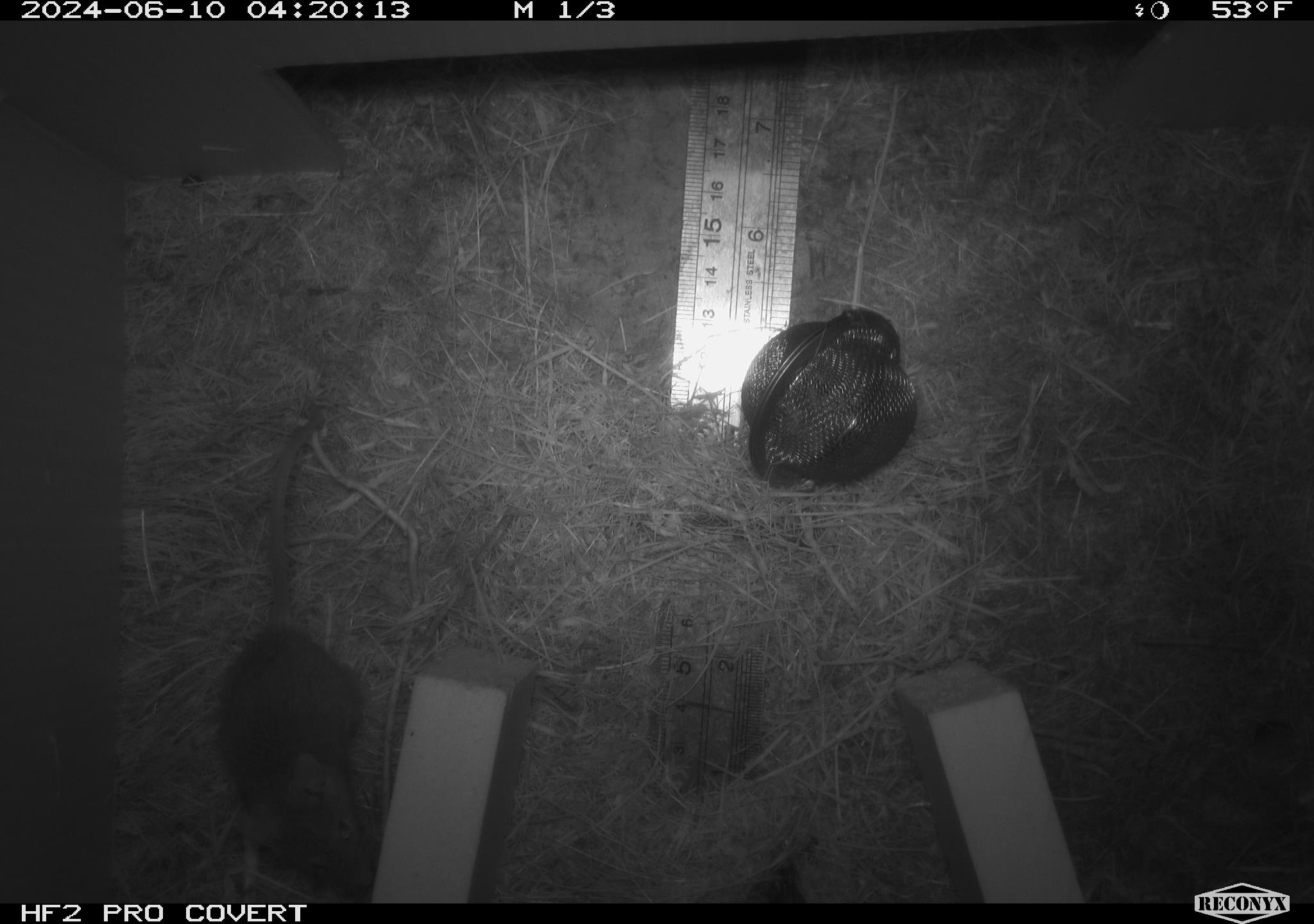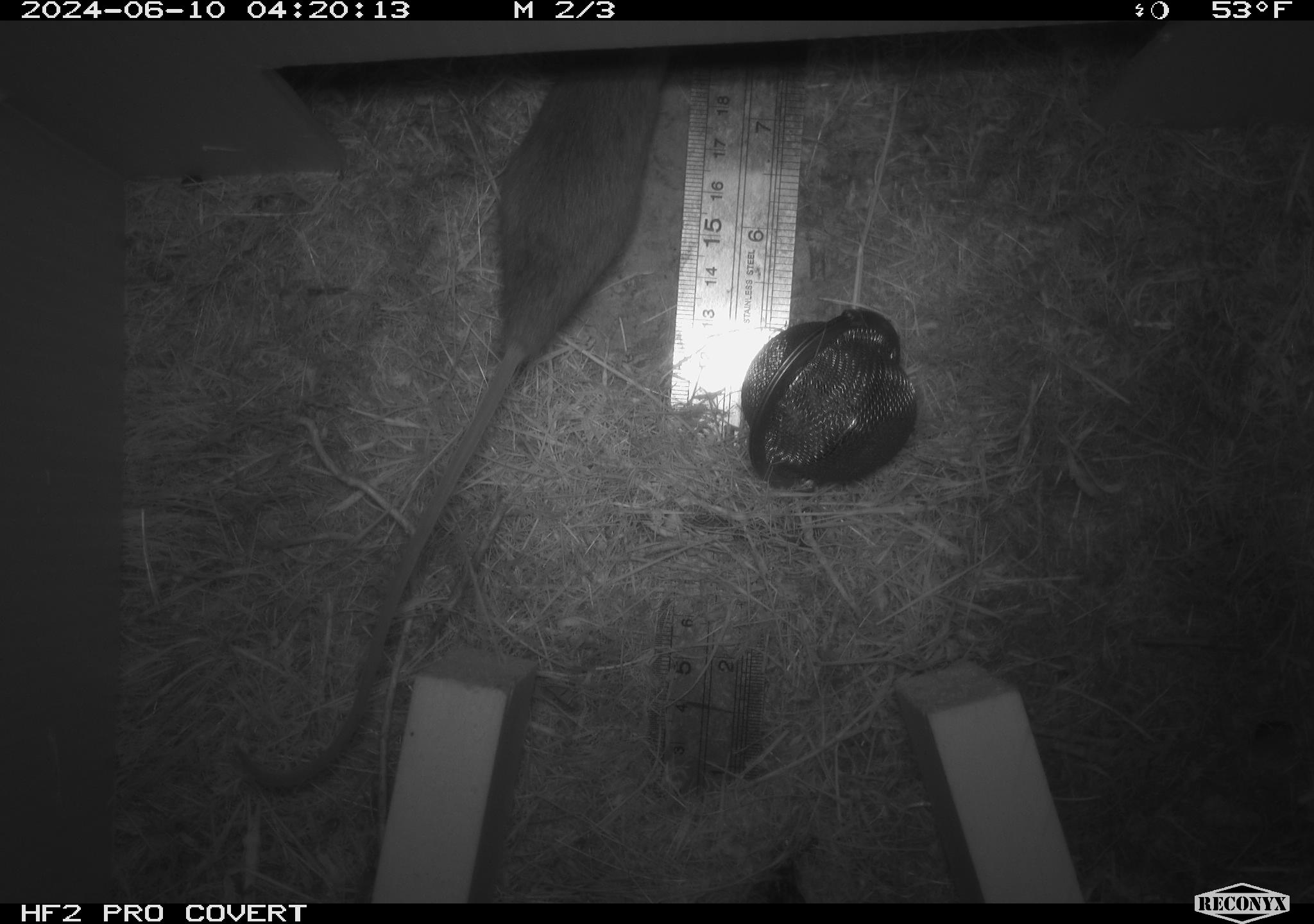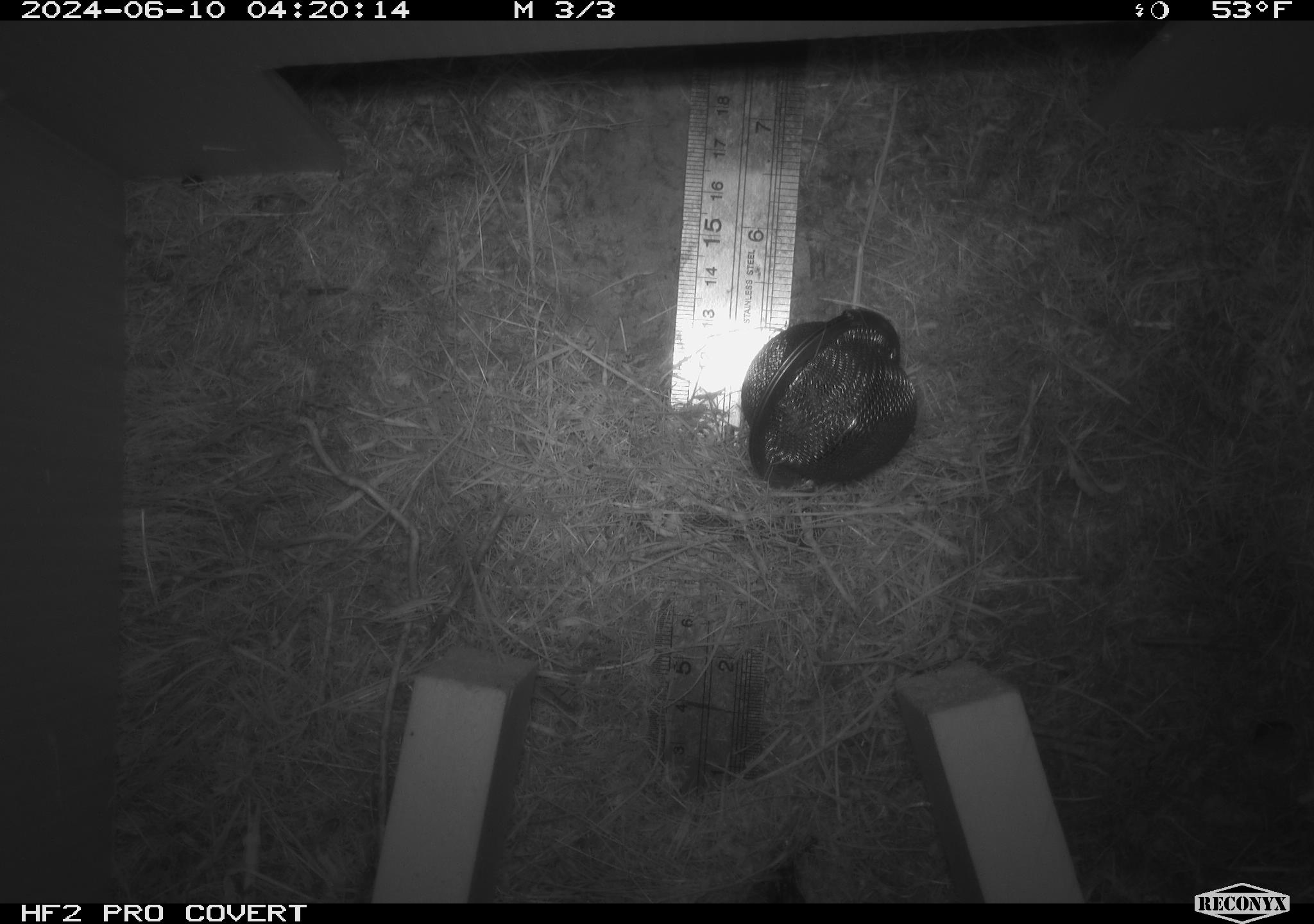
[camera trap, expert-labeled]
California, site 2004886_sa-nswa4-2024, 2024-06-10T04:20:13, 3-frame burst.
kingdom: Animalia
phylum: Chordata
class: Mammalia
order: Rodentia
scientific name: Rodentia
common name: rodent